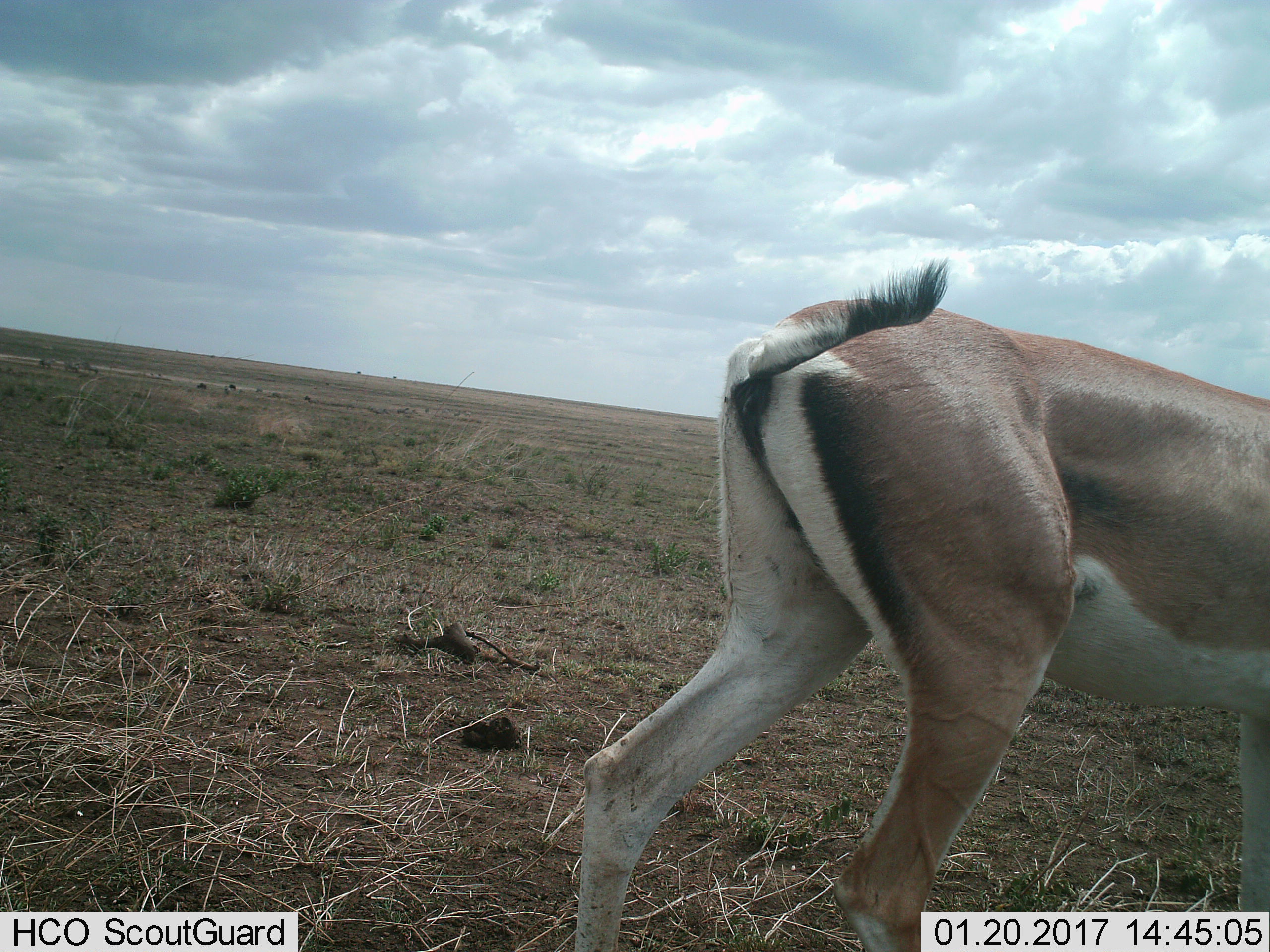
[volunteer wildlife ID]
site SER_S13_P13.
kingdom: Animalia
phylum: Chordata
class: Mammalia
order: Artiodactyla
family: Bovidae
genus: Nanger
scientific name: Nanger granti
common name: grant's gazelle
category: gazellegrants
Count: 1.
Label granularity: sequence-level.